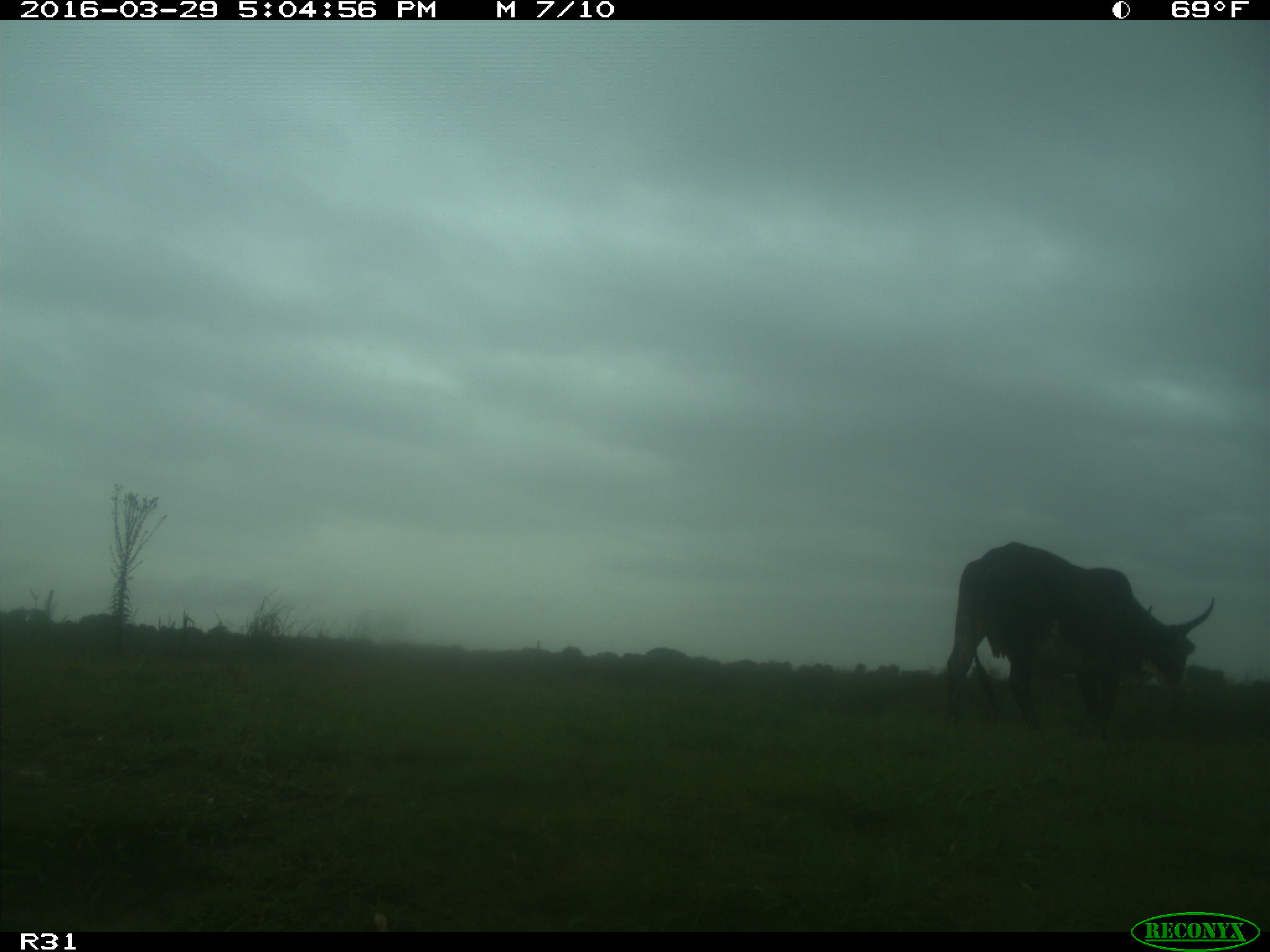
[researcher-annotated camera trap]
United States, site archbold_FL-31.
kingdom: Animalia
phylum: Chordata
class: Mammalia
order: Artiodactyla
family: Bovidae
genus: Bos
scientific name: Bos taurus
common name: domestic cow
Bos taurus (domestic cow).